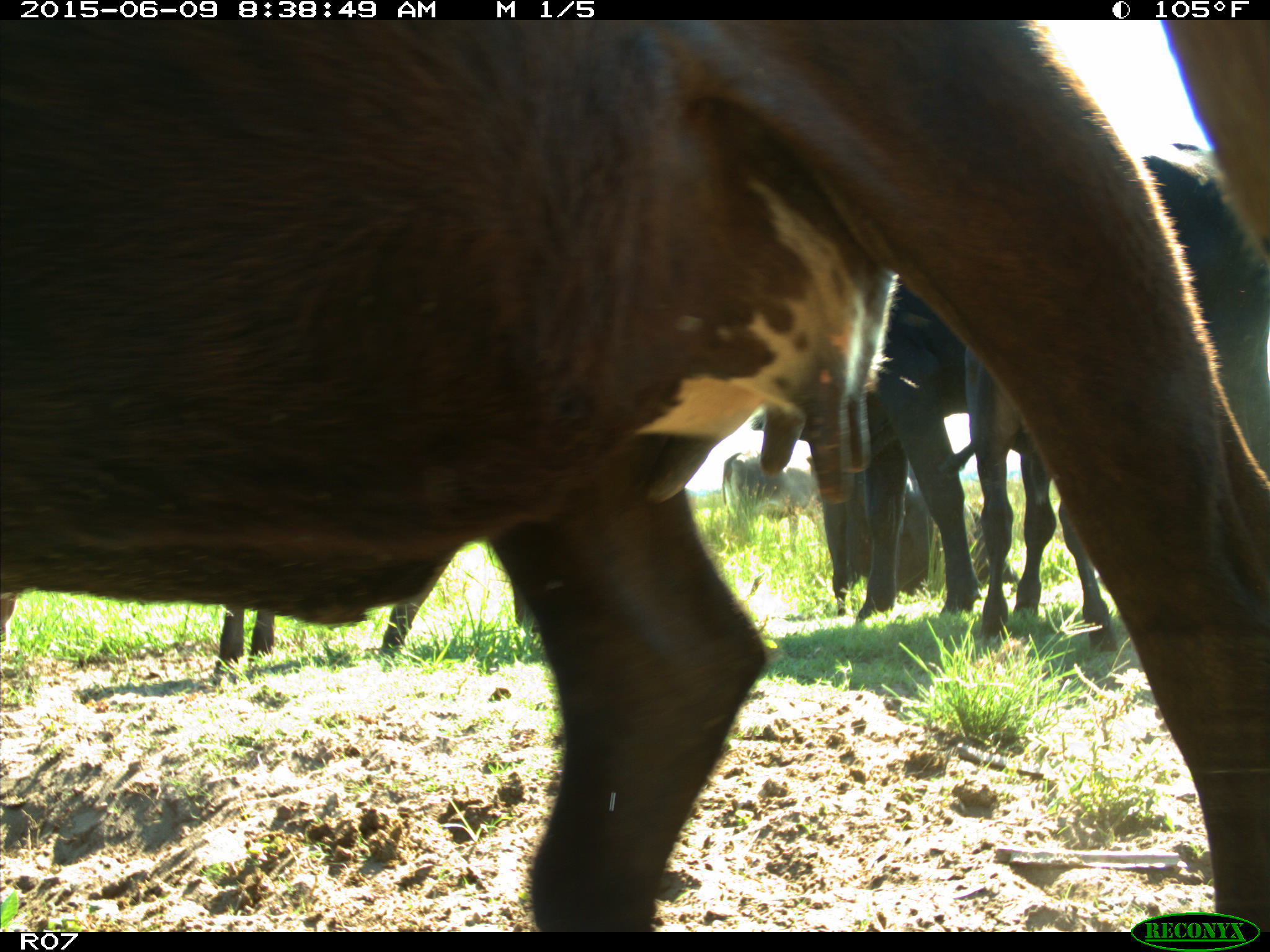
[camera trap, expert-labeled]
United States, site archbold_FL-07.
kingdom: Animalia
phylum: Chordata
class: Mammalia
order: Artiodactyla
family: Bovidae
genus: Bos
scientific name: Bos taurus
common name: domestic cow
Bos taurus (domestic cow).